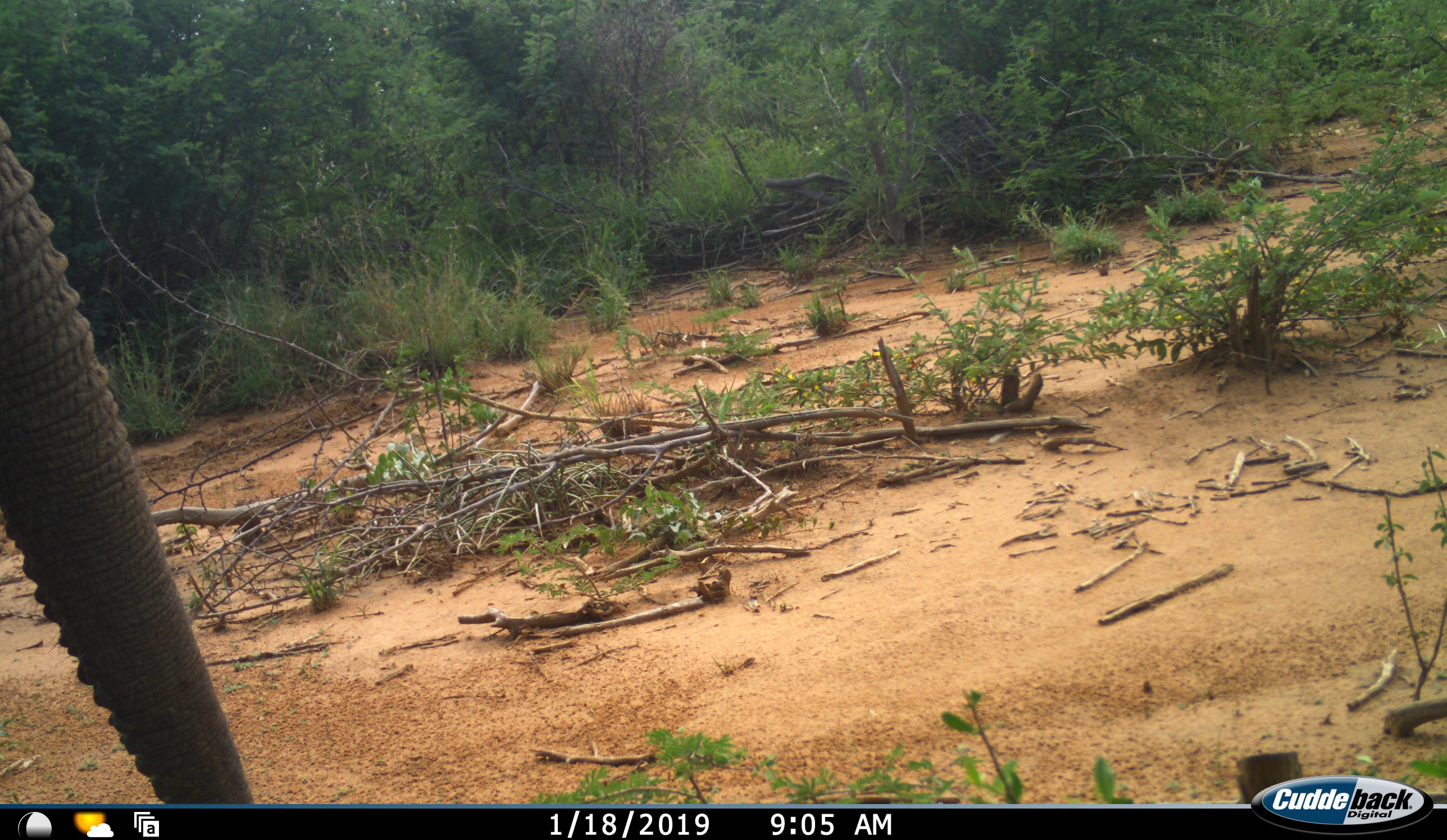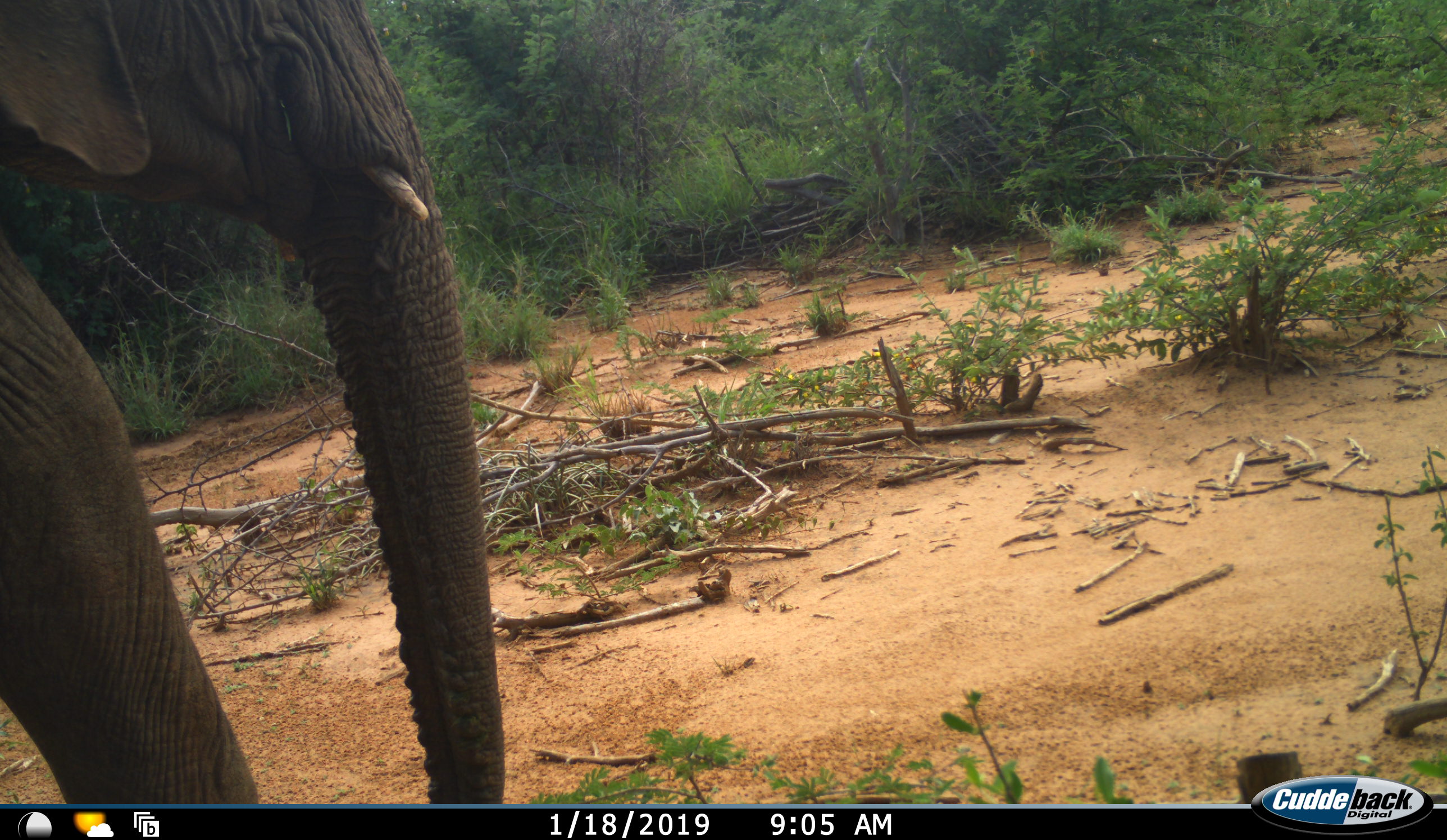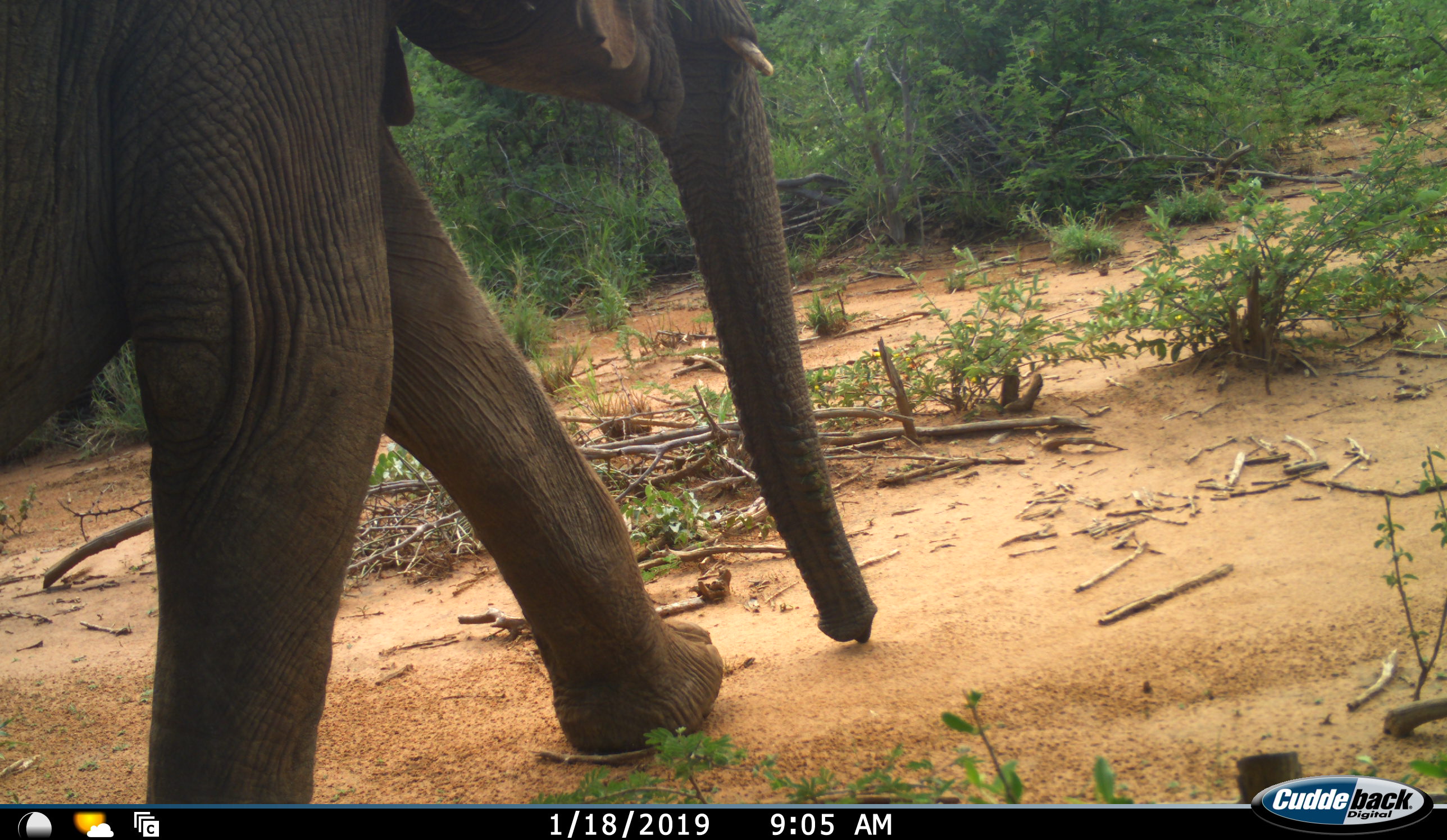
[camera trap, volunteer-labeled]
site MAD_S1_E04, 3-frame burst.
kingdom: Animalia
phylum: Chordata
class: Mammalia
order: Proboscidea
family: Elephantidae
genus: Loxodonta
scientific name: Loxodonta africana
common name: african bush elephant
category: elephant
Elephant (african bush elephant) (Loxodonta africana), count 1. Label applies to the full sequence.